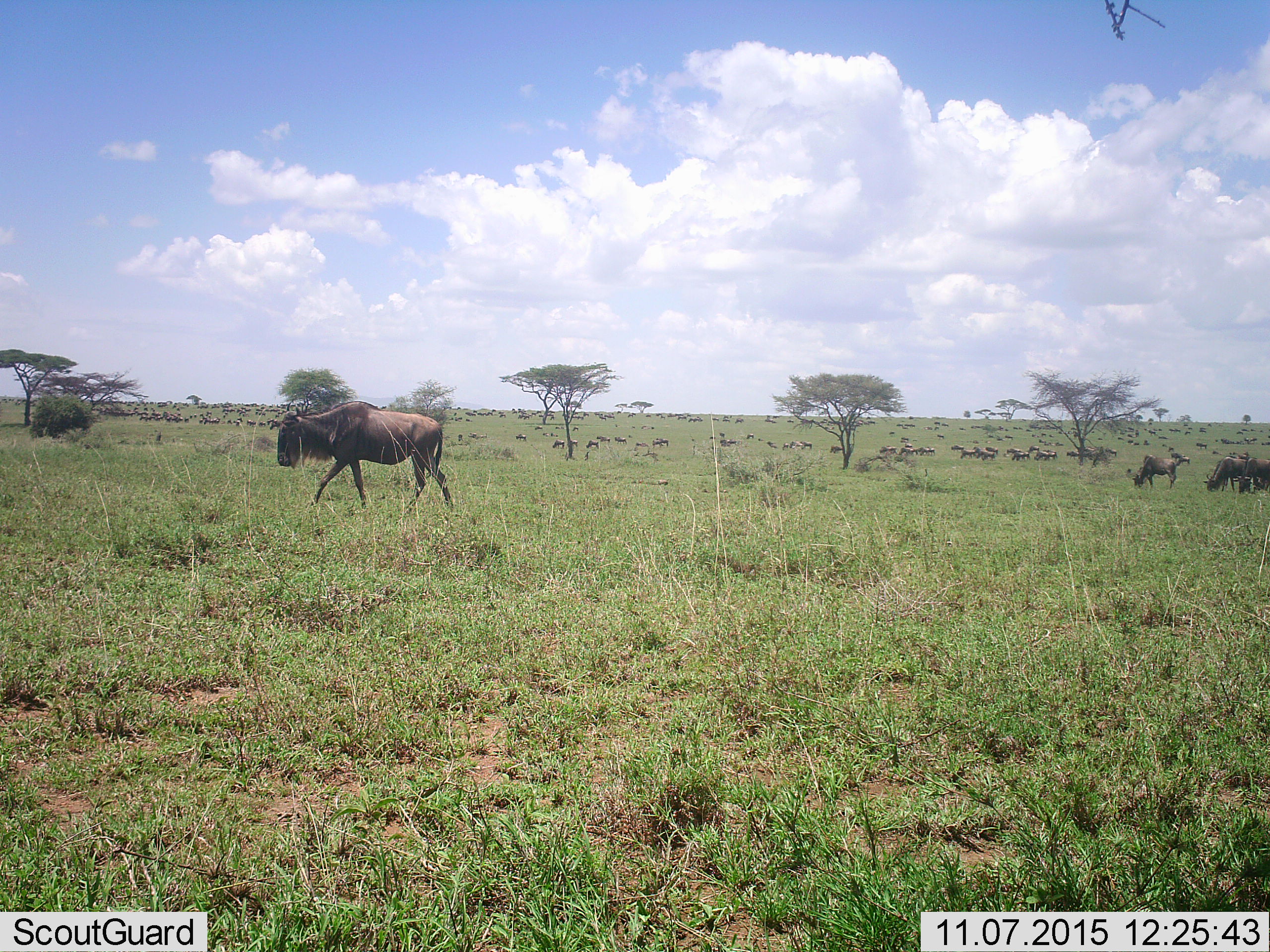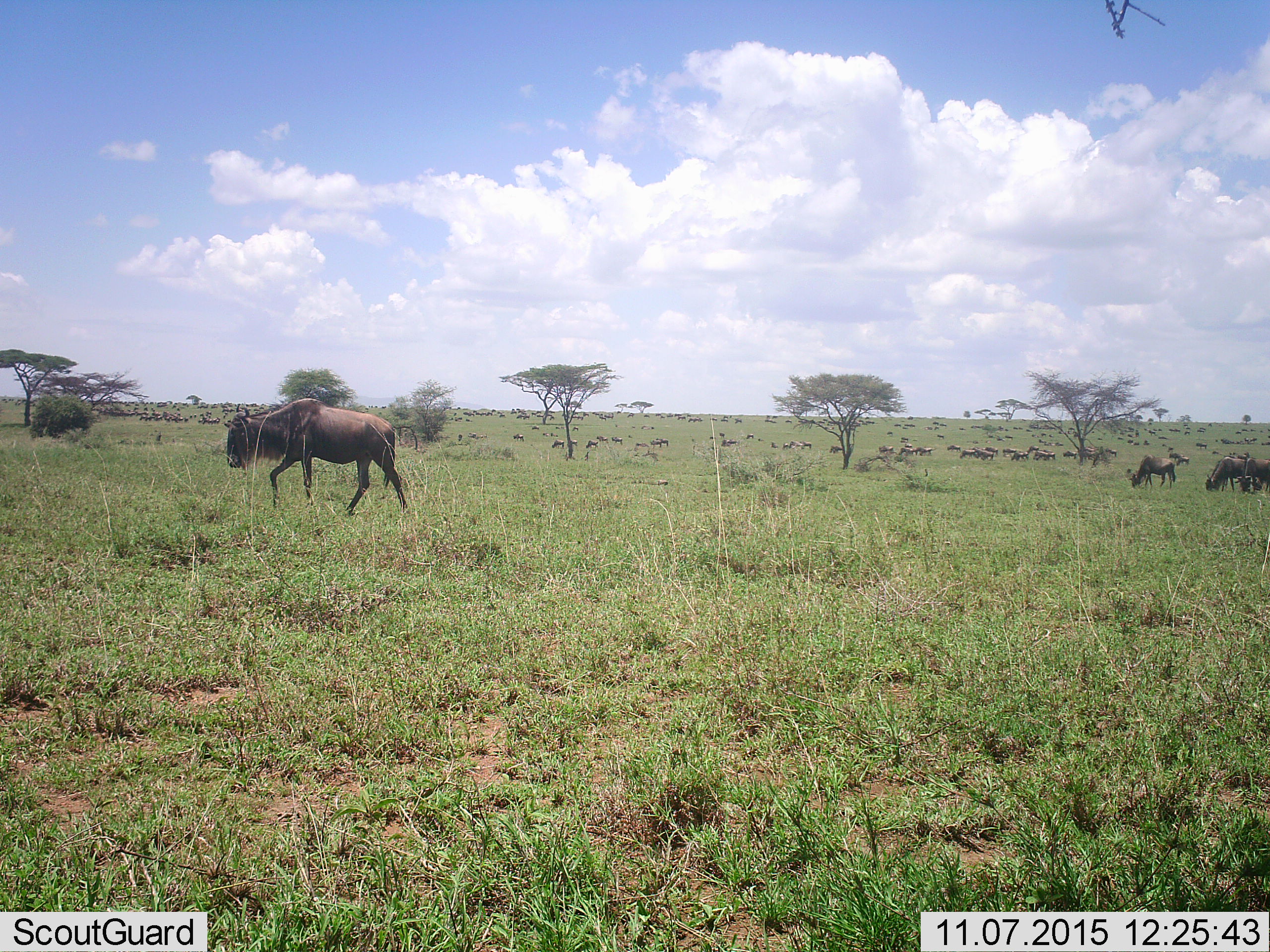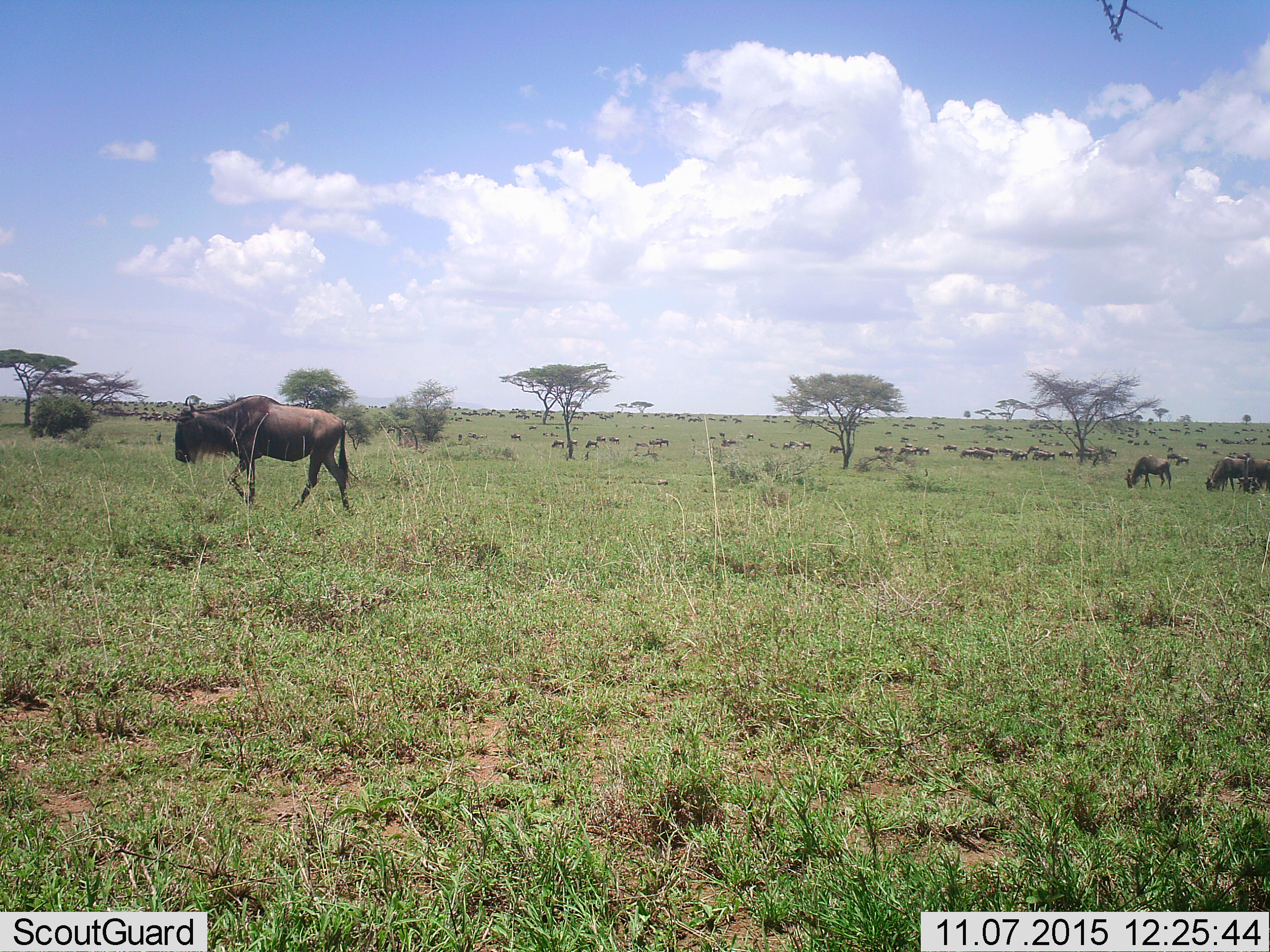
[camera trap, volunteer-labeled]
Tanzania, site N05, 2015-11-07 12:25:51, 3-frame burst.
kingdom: Animalia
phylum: Chordata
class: Mammalia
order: Artiodactyla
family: Bovidae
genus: Connochaetes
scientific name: Connochaetes taurinus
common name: blue wildebeest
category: wildebeest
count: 51+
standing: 29%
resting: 14%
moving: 86%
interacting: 0%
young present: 0%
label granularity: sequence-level